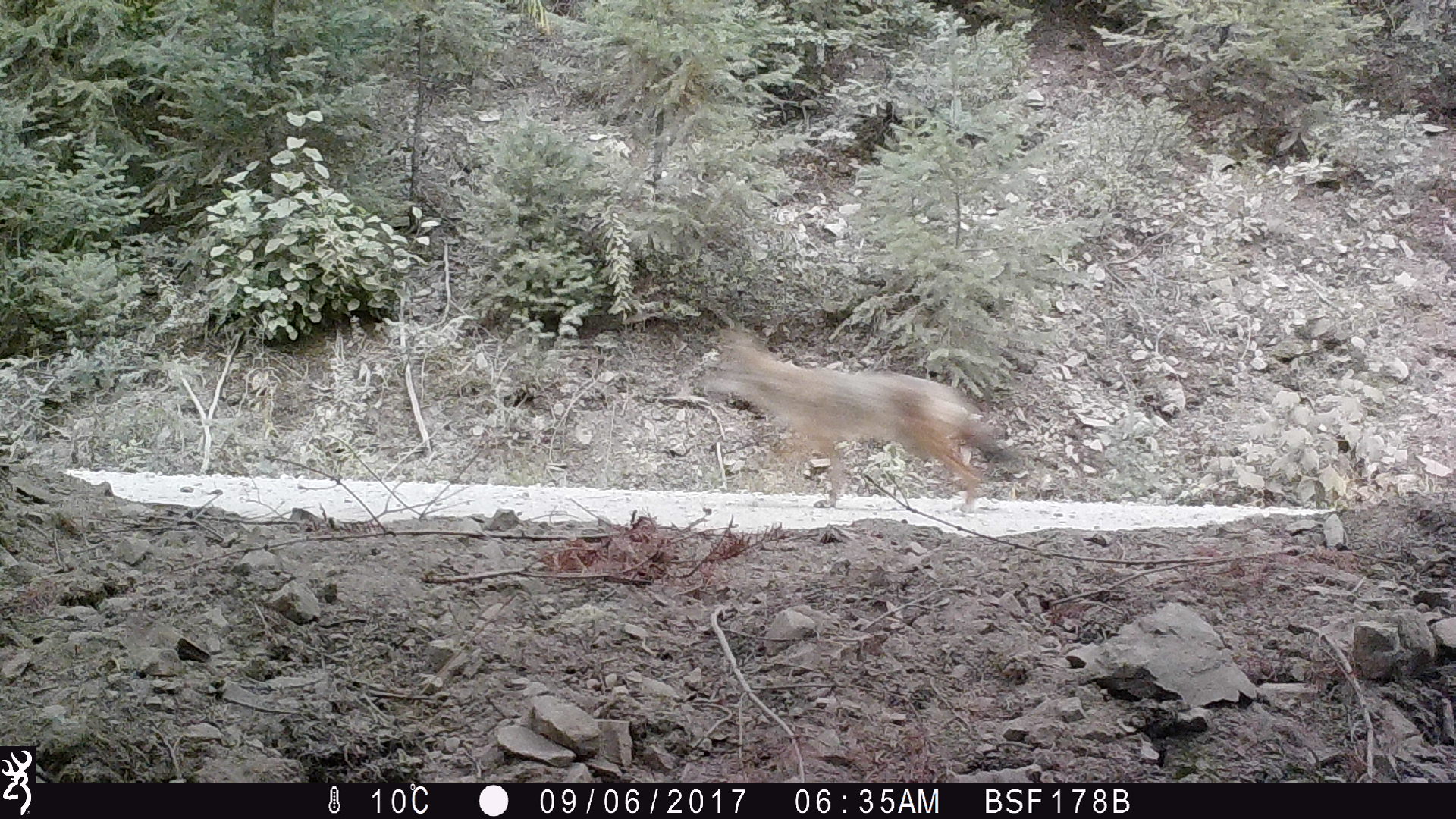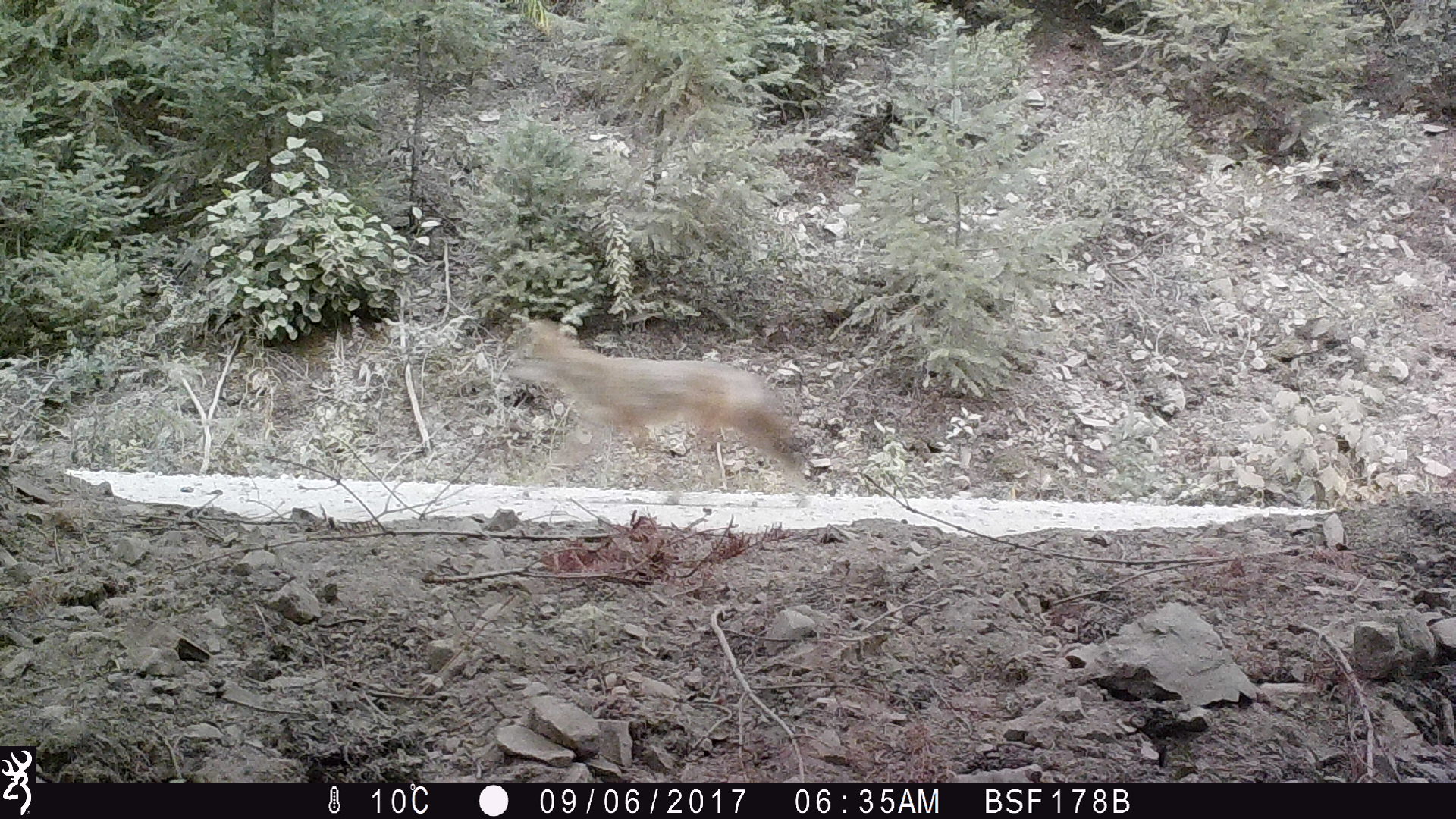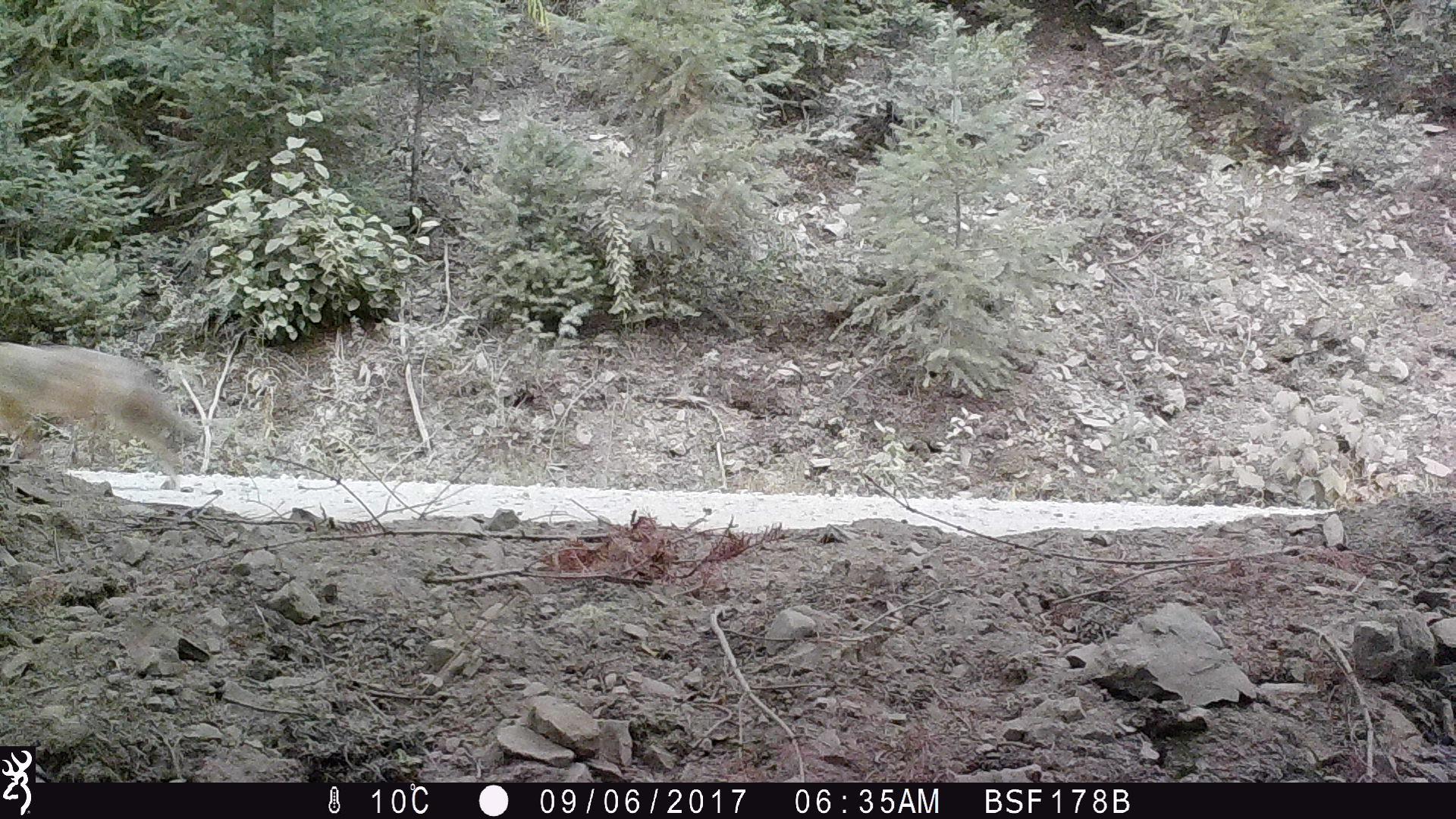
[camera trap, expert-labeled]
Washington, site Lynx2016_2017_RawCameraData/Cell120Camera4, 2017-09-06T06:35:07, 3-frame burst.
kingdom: Animalia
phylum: Chordata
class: Mammalia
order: Carnivora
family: Canidae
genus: Canis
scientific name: Canis latrans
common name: coyote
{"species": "Canis latrans (coyote)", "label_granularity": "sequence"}